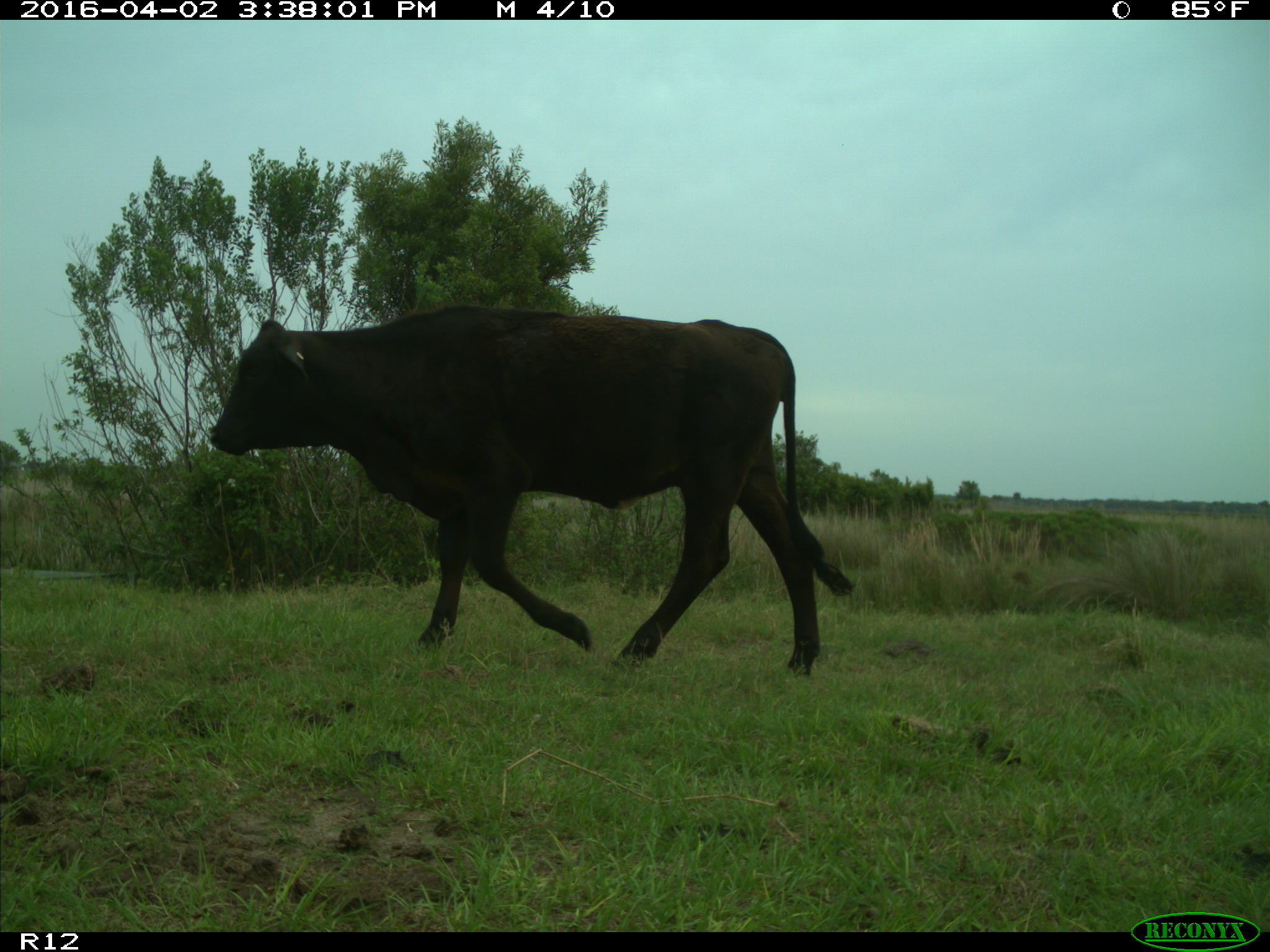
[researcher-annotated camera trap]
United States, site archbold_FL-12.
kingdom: Animalia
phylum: Chordata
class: Mammalia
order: Artiodactyla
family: Bovidae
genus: Bos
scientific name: Bos taurus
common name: domestic cow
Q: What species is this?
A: Bos taurus (domestic cow).